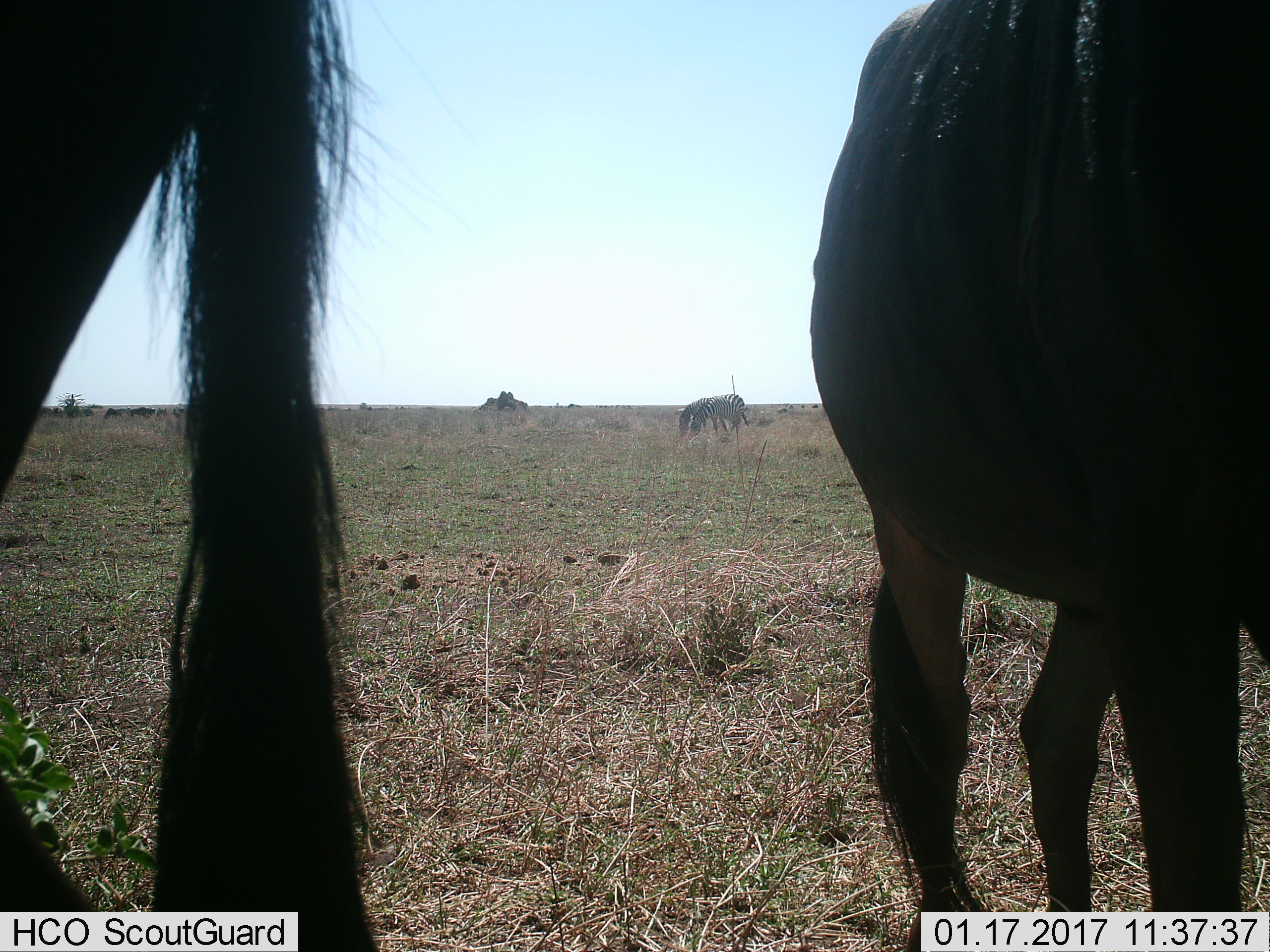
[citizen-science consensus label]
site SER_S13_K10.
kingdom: Animalia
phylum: Chordata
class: Mammalia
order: Artiodactyla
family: Bovidae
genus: Connochaetes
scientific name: Connochaetes taurinus taurinus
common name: blue wildebeest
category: wildebeestblue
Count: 2.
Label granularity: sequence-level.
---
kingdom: Animalia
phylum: Chordata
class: Mammalia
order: Perissodactyla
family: Equidae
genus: Equus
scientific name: Equus quagga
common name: plains zebra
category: zebraplains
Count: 2.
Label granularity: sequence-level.